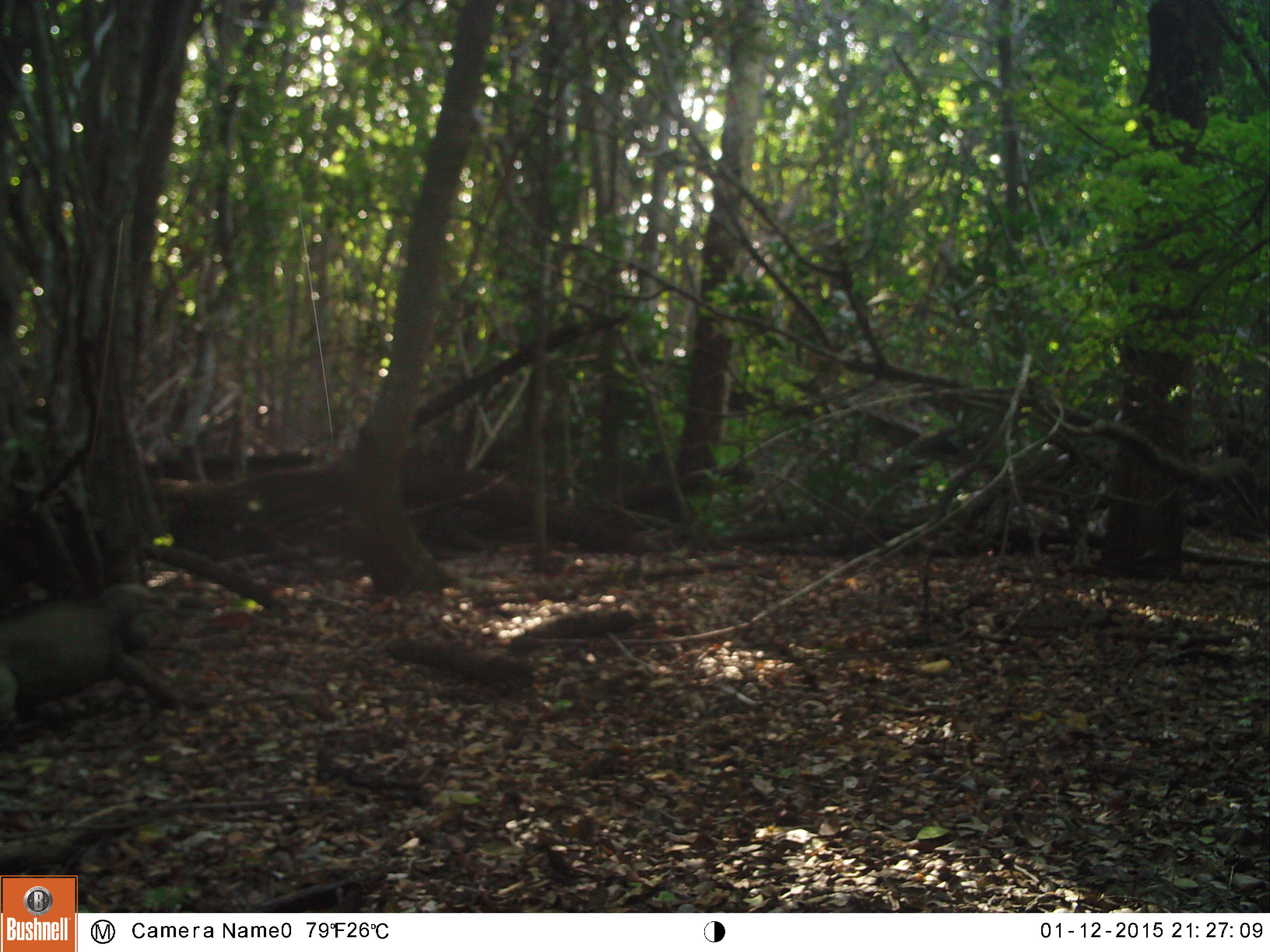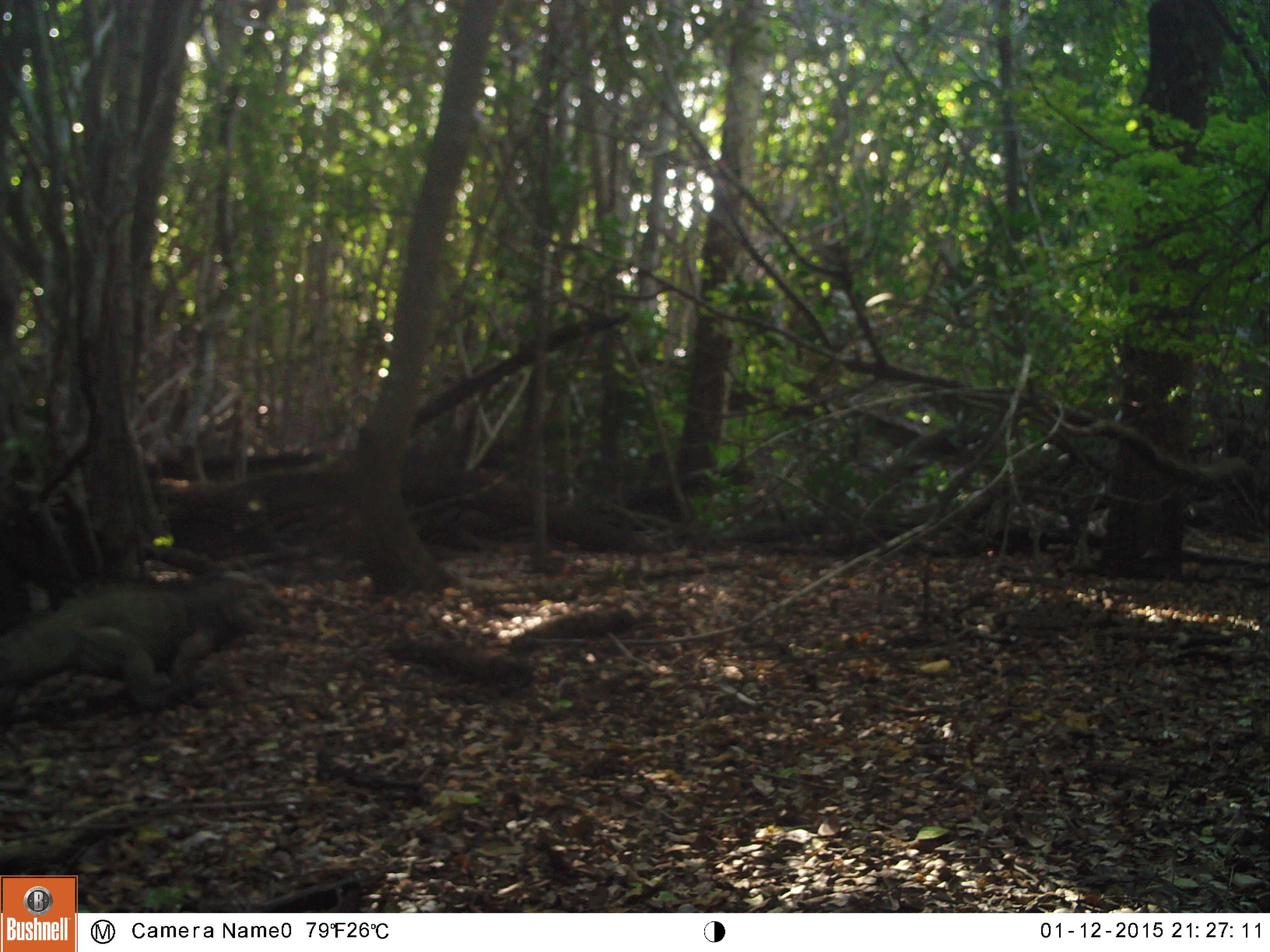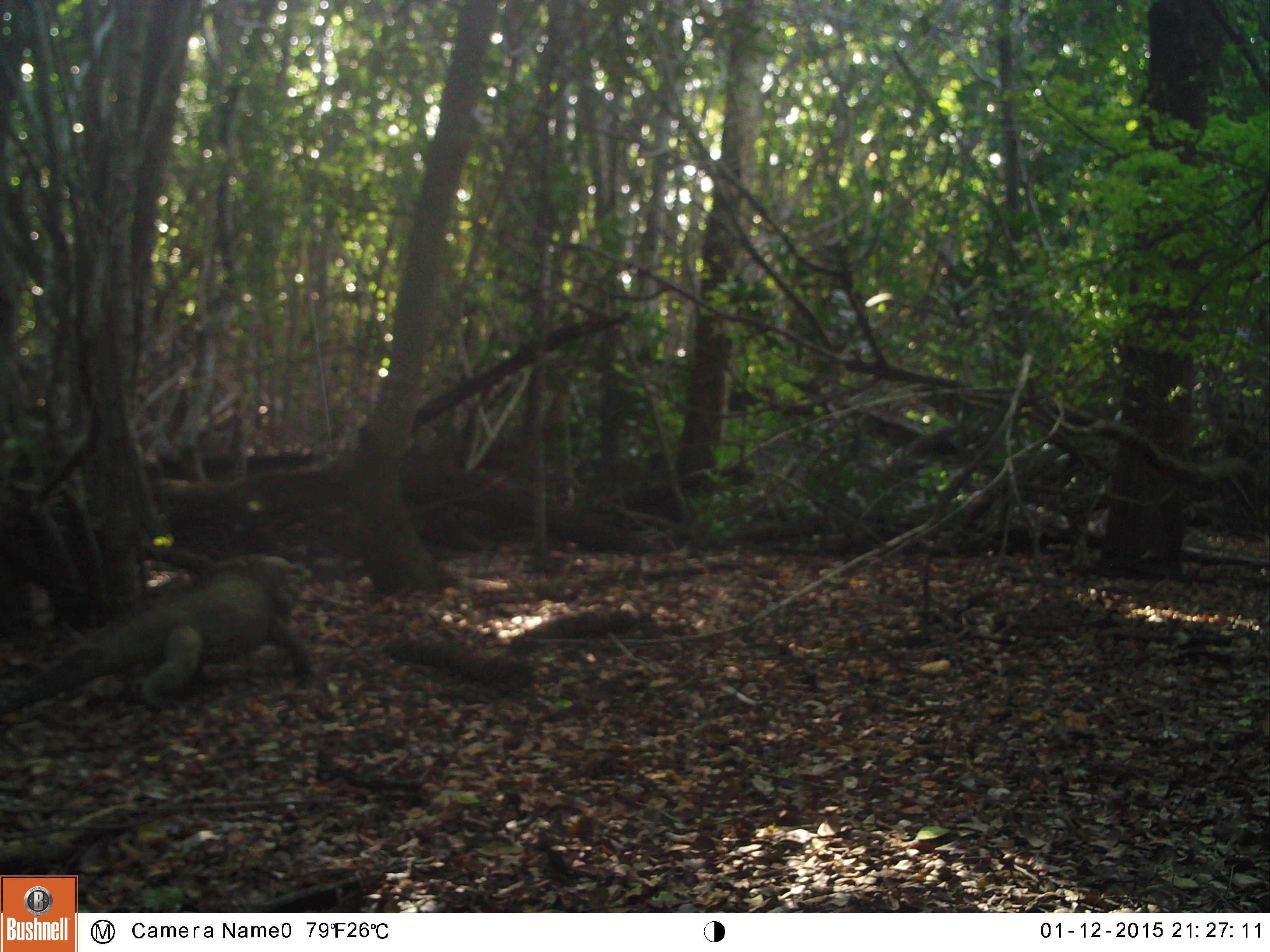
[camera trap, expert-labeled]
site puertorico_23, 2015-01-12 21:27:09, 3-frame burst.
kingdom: Animalia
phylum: Chordata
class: Reptilia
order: Squamata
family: Iguanidae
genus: Iguana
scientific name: Iguana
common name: typical iguanas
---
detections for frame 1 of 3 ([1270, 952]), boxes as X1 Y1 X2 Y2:
iguana: 0 584 185 742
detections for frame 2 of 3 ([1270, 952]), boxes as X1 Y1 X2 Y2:
iguana: 0 559 277 730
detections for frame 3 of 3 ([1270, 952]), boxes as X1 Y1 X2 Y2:
iguana: 1 556 315 714